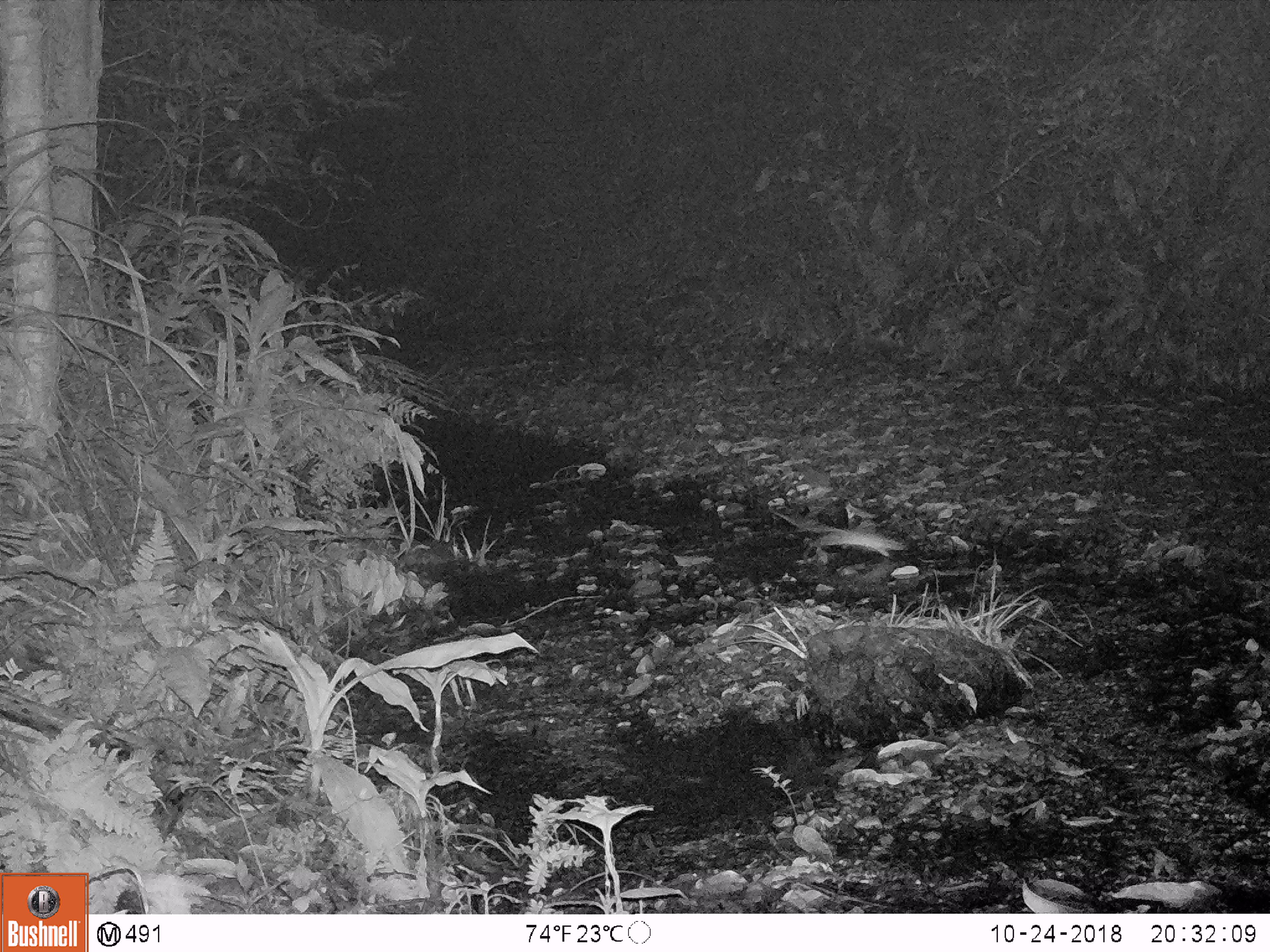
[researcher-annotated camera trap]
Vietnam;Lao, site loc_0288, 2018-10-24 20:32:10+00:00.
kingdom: Animalia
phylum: Chordata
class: Mammalia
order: Rodentia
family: Muridae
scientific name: Muridae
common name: old-world mice and rats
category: unidentified murid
Unidentified murid (old-world mice and rats) (Muridae). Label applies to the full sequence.